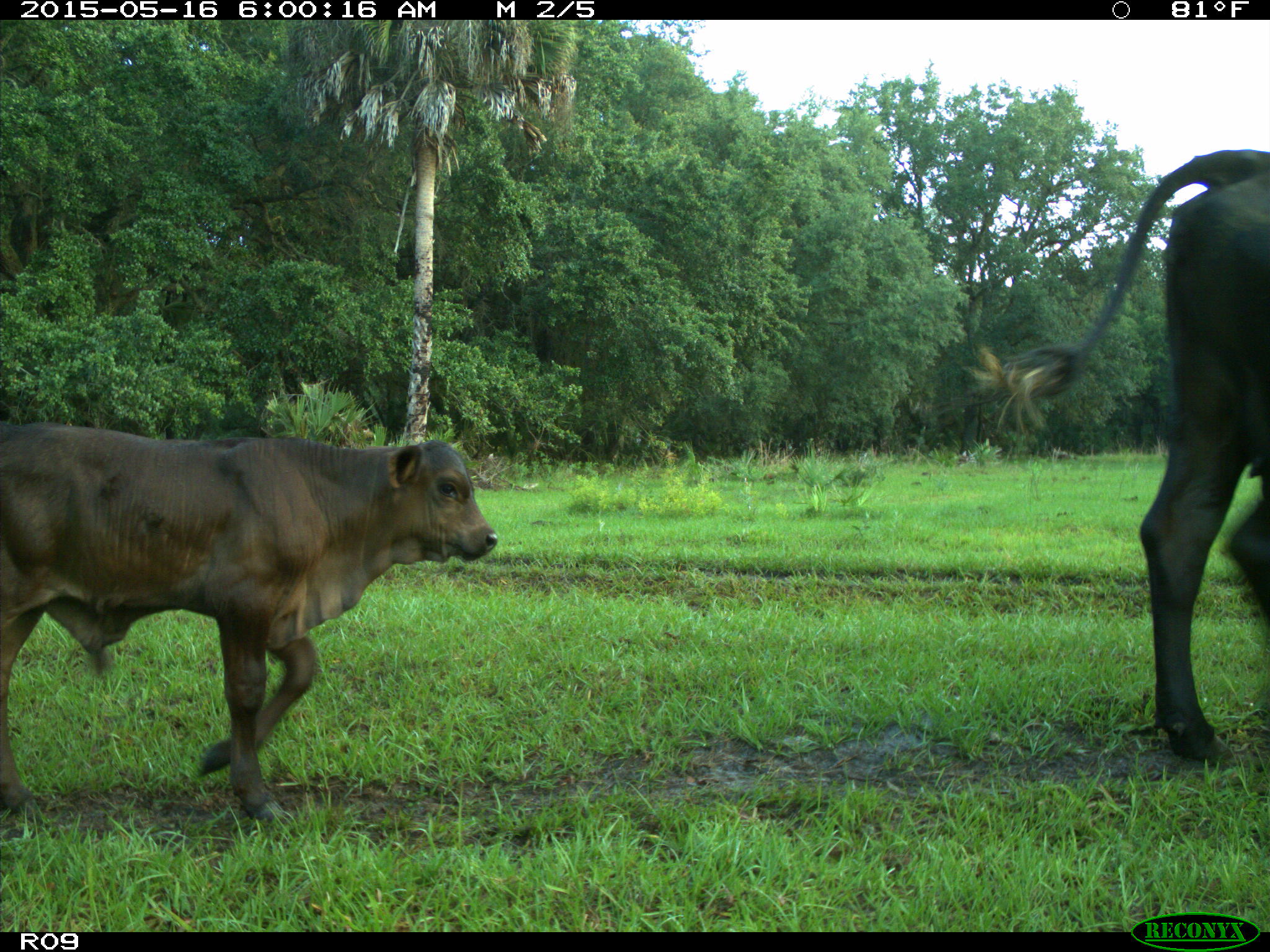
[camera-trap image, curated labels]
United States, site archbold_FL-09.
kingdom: Animalia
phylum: Chordata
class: Mammalia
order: Artiodactyla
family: Bovidae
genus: Bos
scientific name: Bos taurus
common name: domestic cow